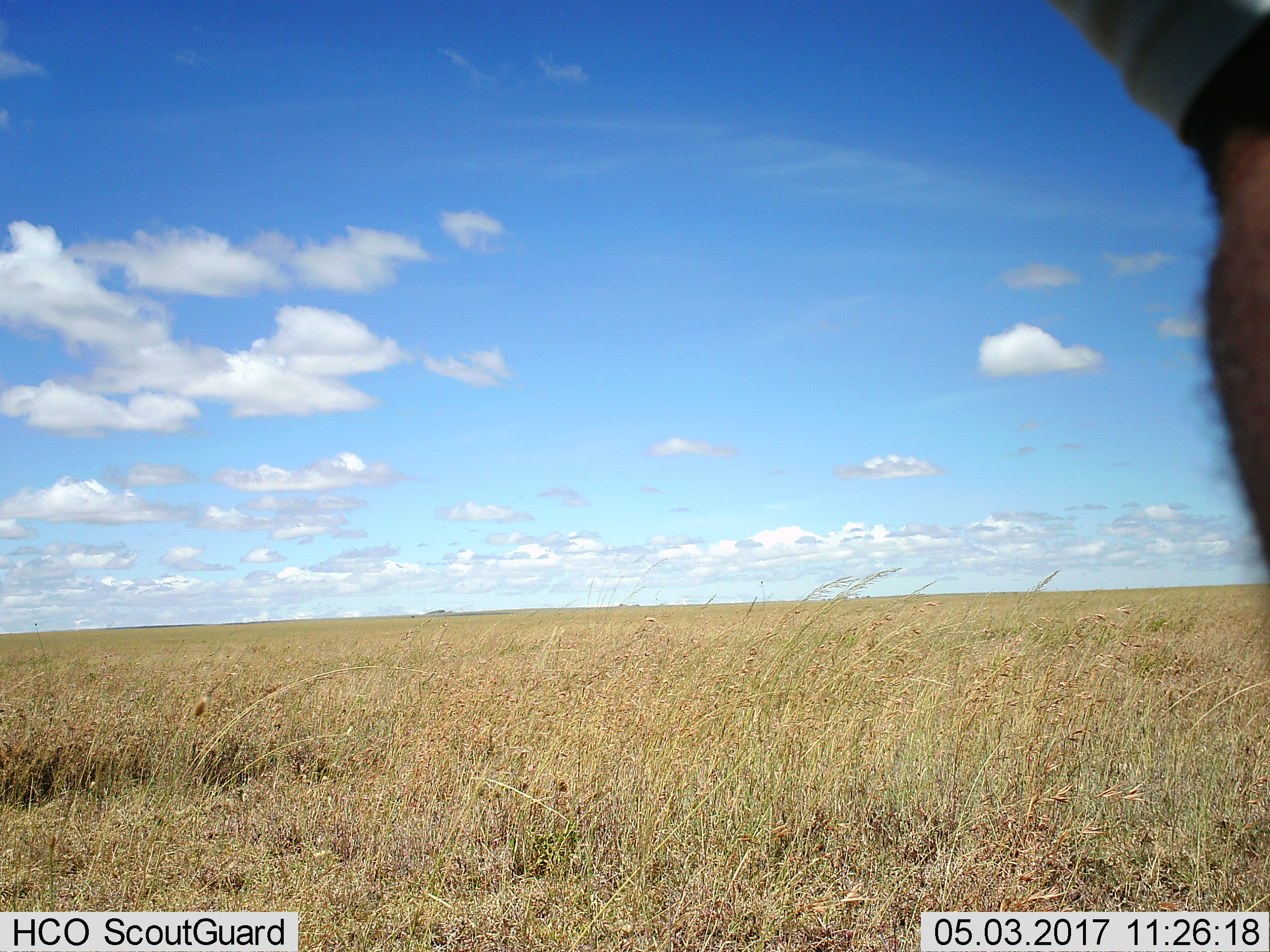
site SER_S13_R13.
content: unidentified animal